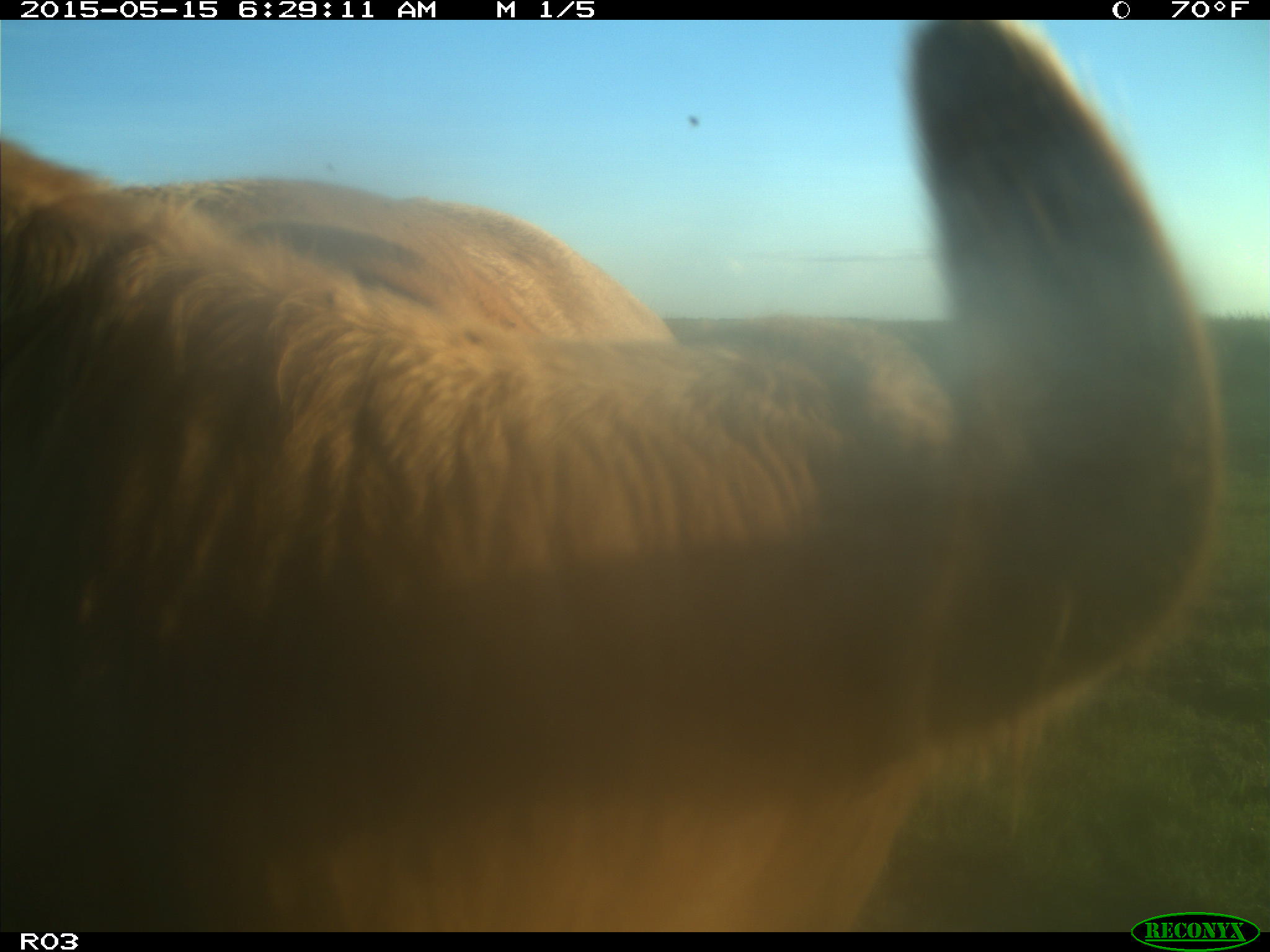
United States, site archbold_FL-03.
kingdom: Animalia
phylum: Chordata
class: Mammalia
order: Artiodactyla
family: Bovidae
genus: Bos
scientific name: Bos taurus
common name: domestic cow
Bos taurus (domestic cow).